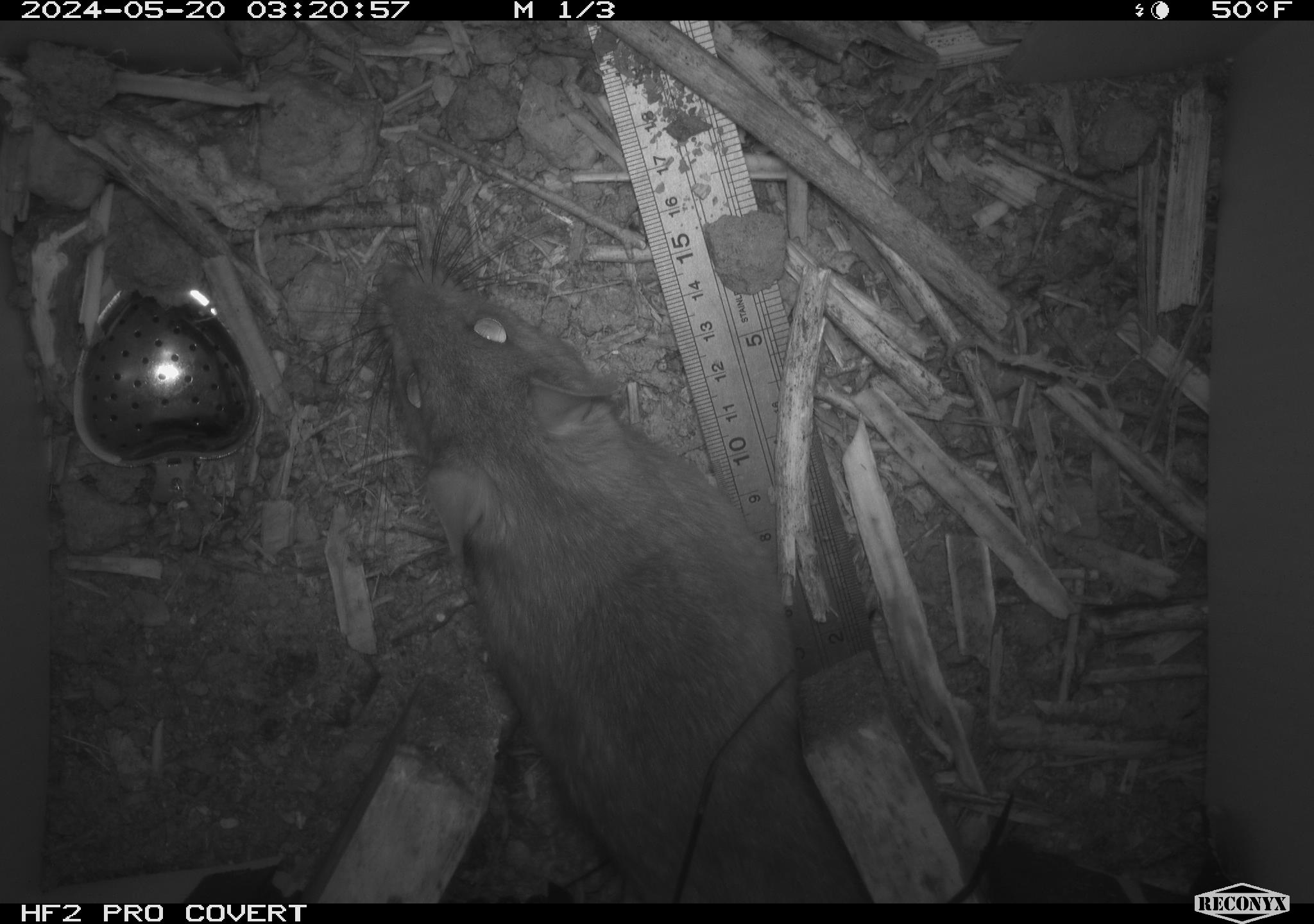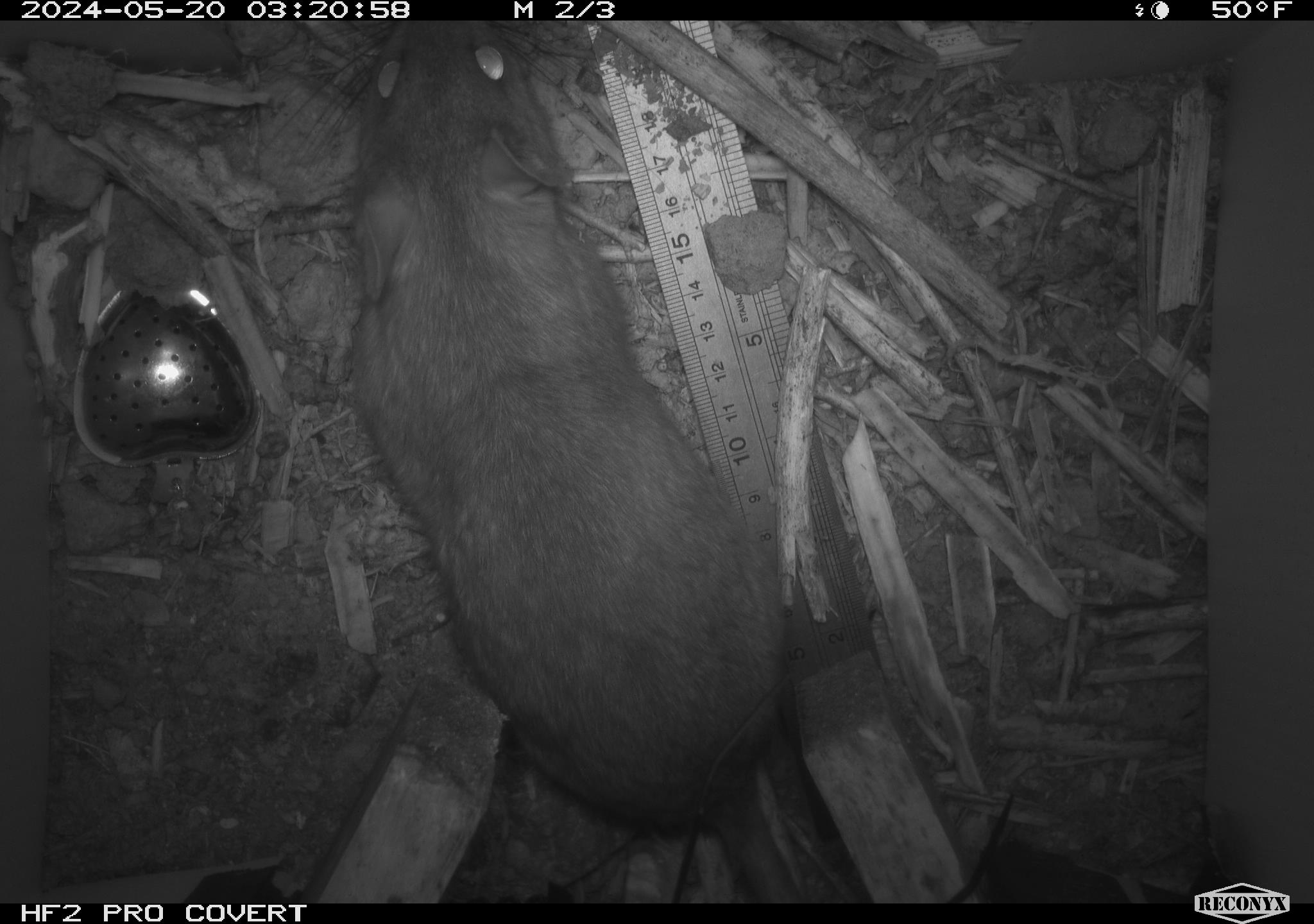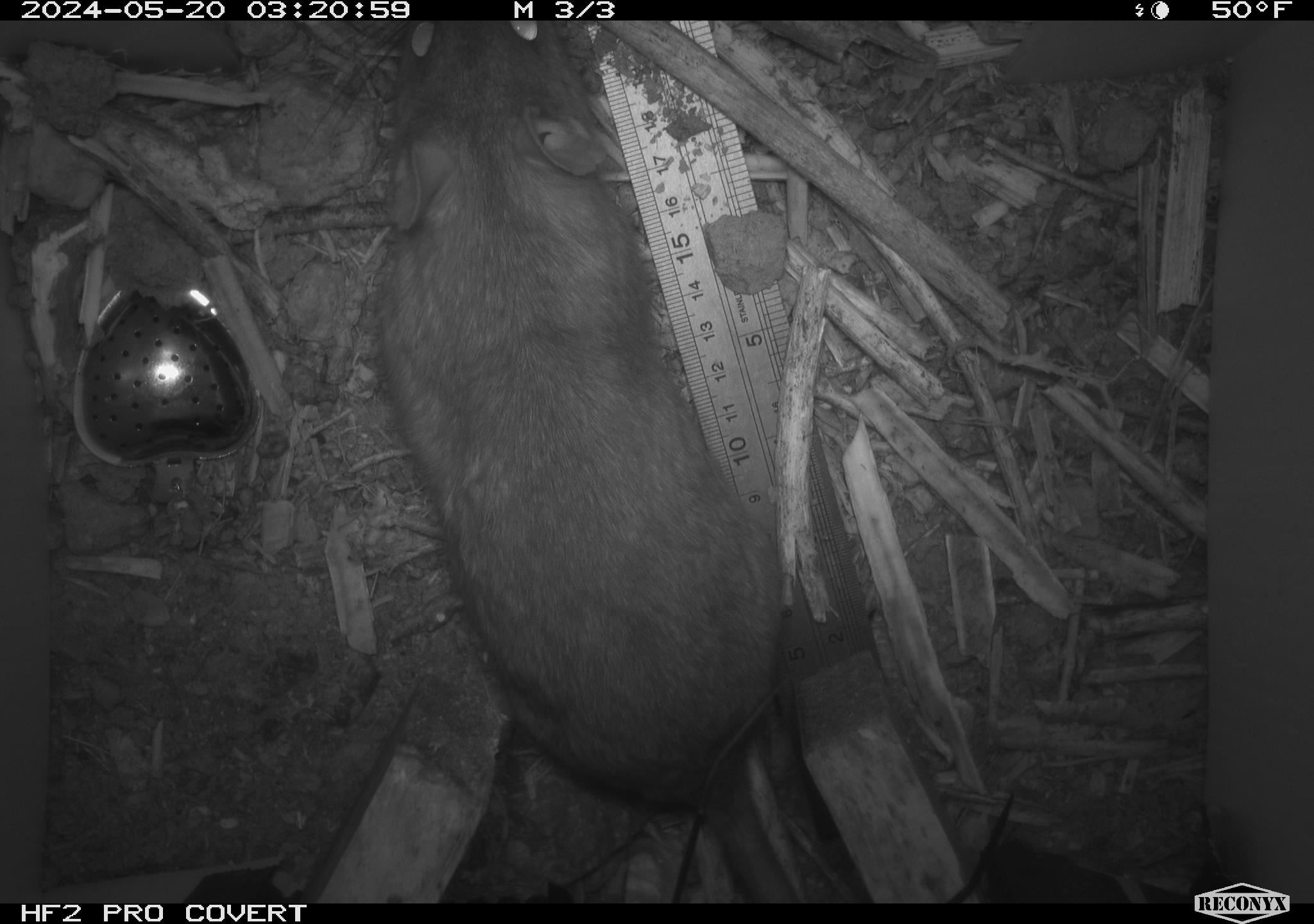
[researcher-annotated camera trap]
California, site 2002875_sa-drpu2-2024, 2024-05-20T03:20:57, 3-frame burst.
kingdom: Animalia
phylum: Chordata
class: Mammalia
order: Rodentia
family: Cricetidae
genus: Neotoma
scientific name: Neotoma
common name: pack rat or woodrat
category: neotoma species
Neotoma species (pack rat or woodrat) (Neotoma).